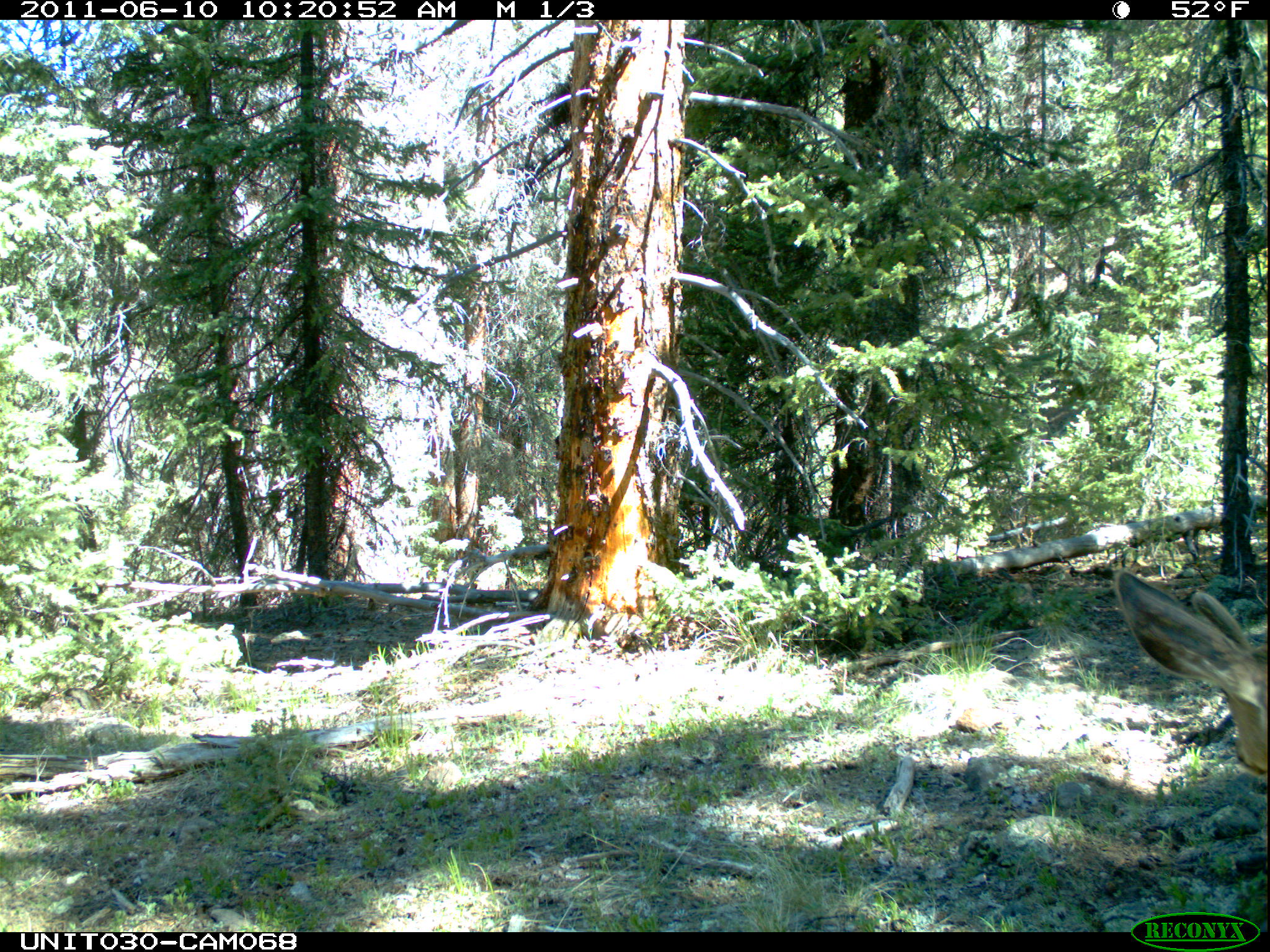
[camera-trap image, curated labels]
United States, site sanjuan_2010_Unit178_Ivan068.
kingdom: Animalia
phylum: Chordata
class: Mammalia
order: Artiodactyla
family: Cervidae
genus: Odocoileus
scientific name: Odocoileus hemionus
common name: mule deer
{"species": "Odocoileus hemionus (mule deer)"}